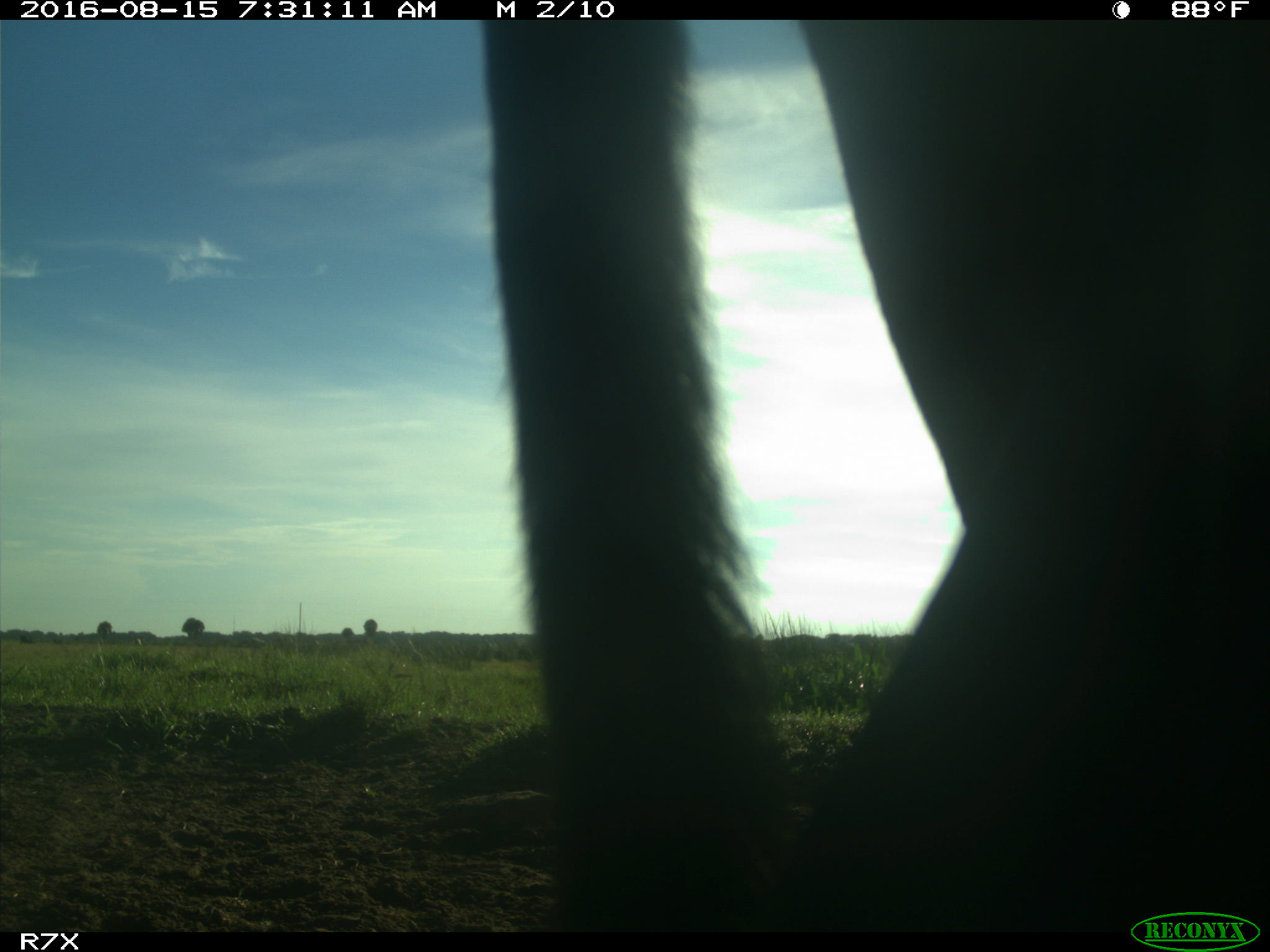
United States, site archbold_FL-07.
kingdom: Animalia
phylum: Chordata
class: Mammalia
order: Artiodactyla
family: Bovidae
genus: Bos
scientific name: Bos taurus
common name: domestic cow